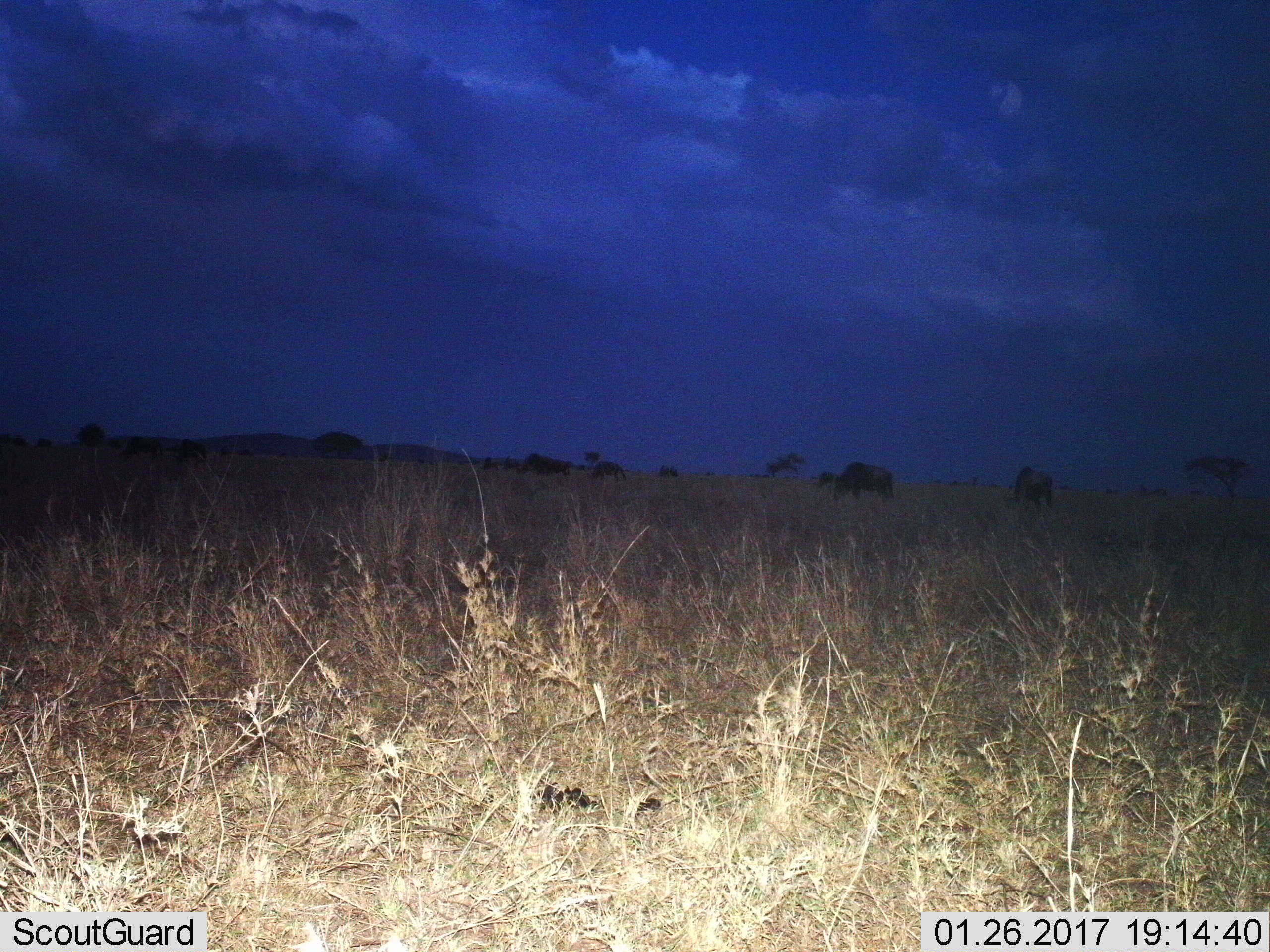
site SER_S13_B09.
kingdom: Animalia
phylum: Chordata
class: Mammalia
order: Artiodactyla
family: Bovidae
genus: Connochaetes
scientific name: Connochaetes taurinus taurinus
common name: blue wildebeest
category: wildebeestblue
Wildebeestblue (blue wildebeest) (Connochaetes taurinus taurinus), count 6. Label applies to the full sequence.